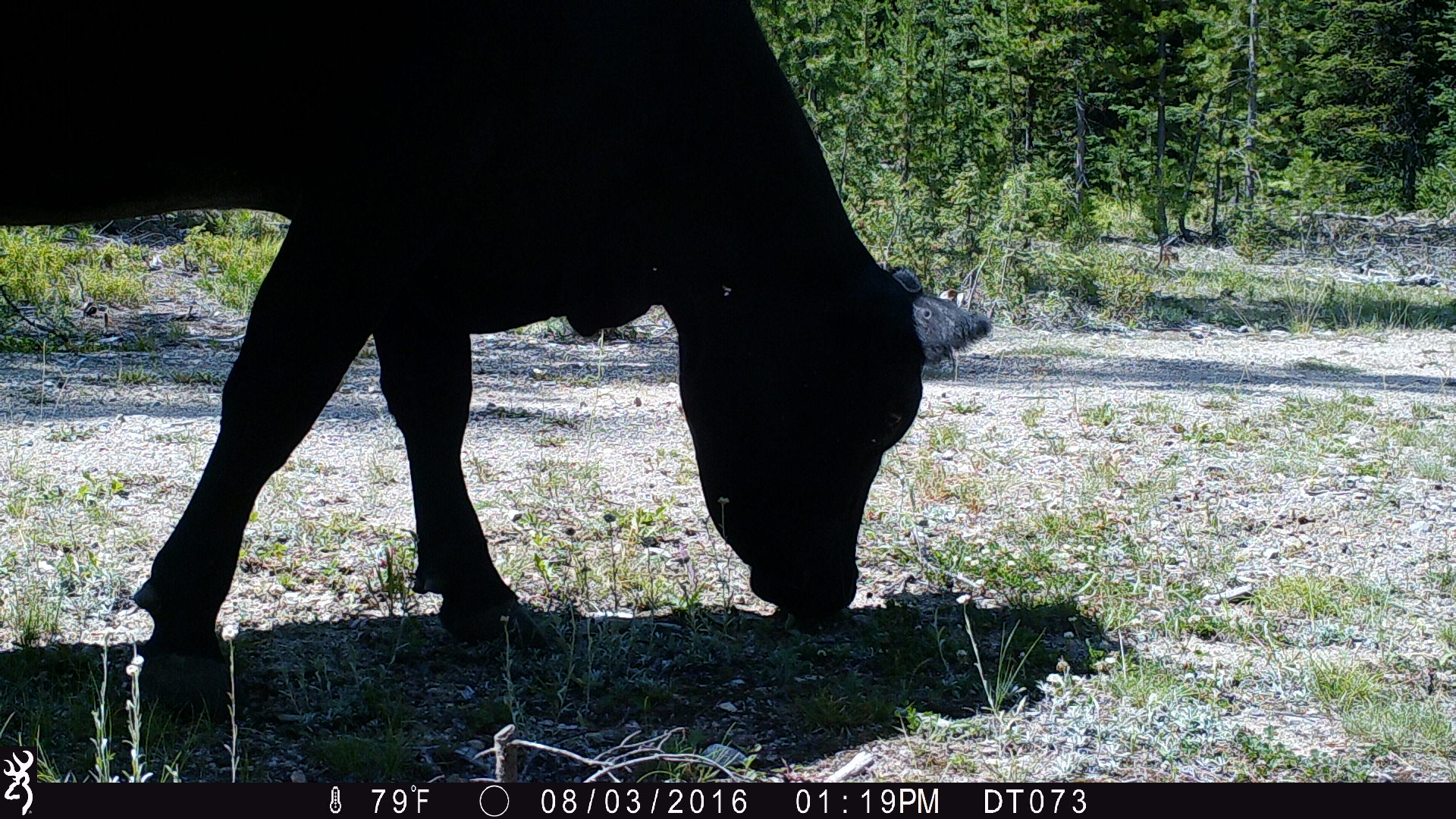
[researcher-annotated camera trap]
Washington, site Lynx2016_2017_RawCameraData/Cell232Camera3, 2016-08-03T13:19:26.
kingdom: Animalia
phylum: Chordata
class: Mammalia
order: Artiodactyla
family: Bovidae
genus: Bos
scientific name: Bos taurus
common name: domestic cattle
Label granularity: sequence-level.